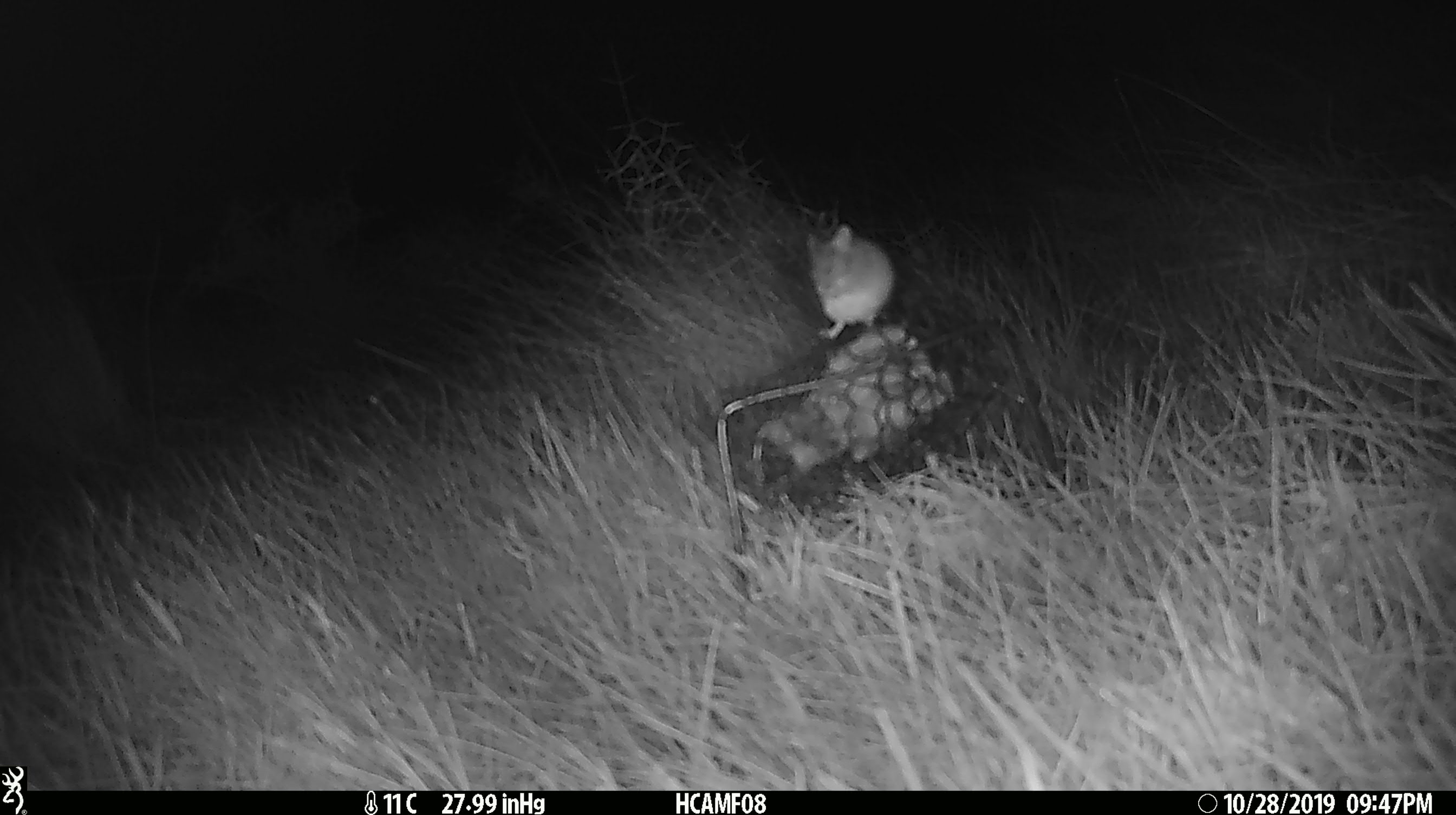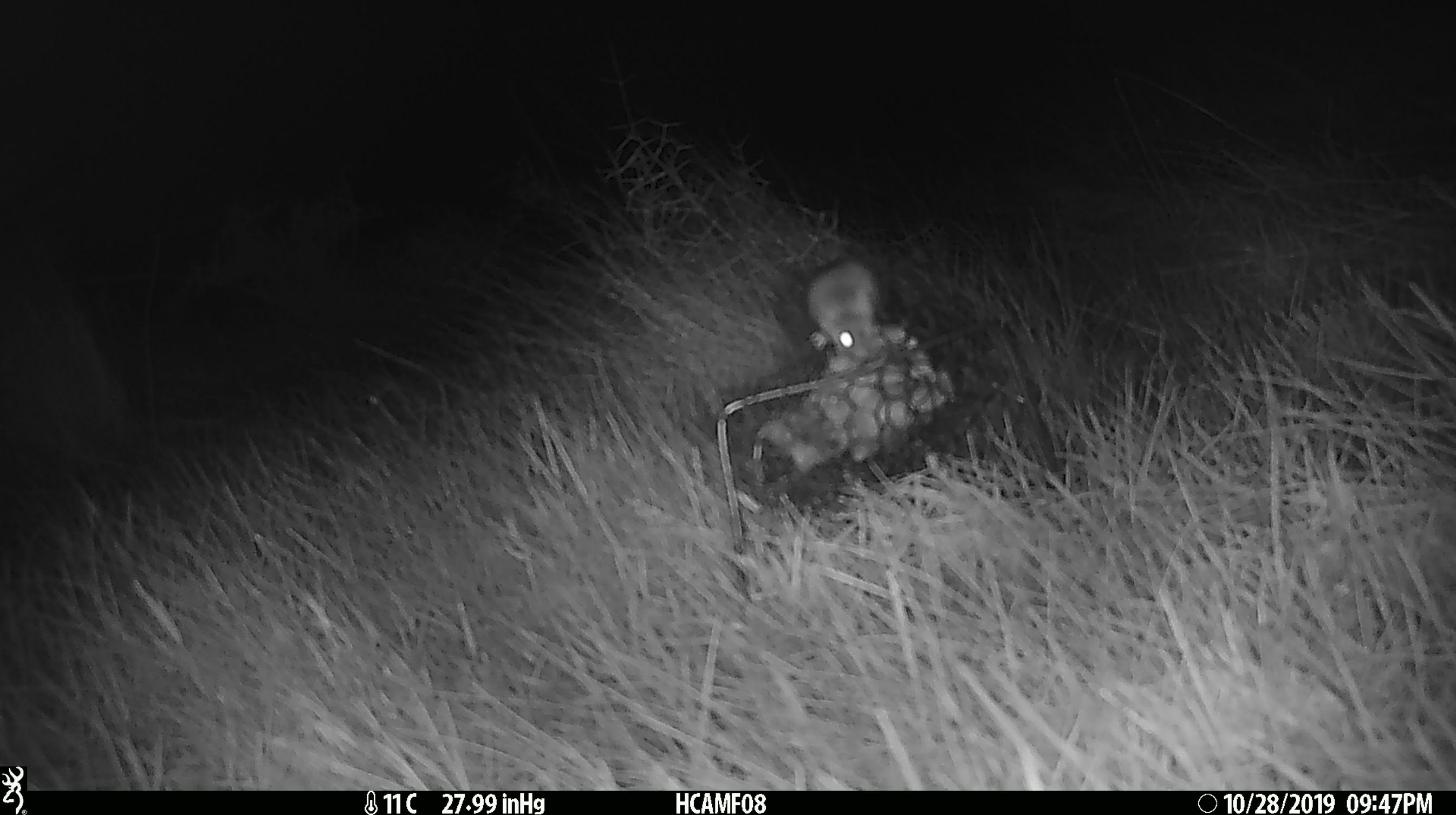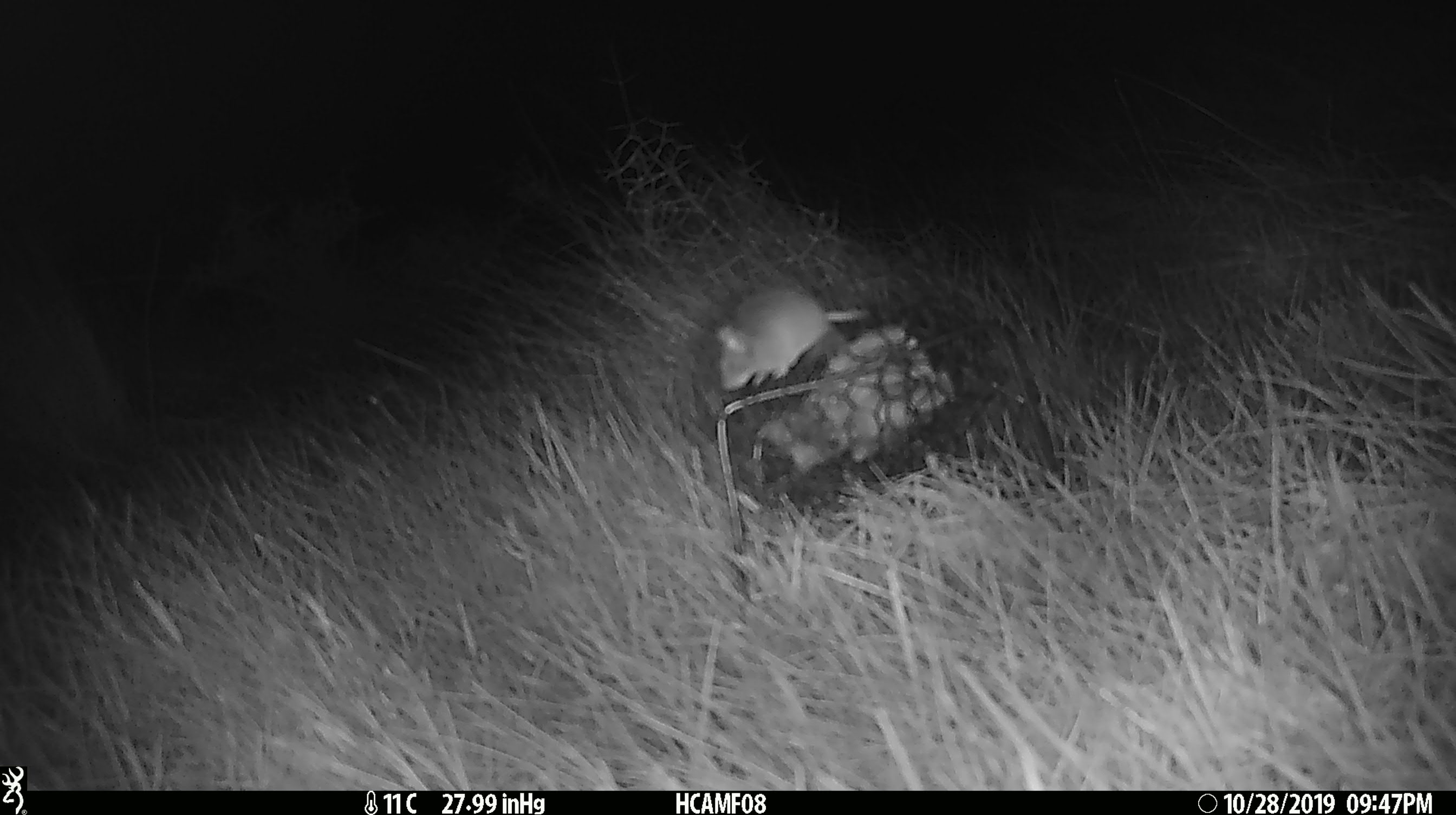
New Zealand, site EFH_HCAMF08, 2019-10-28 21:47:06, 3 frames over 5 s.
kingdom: Animalia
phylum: Chordata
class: Mammalia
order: Rodentia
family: Muridae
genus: Mus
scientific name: Mus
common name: mouse